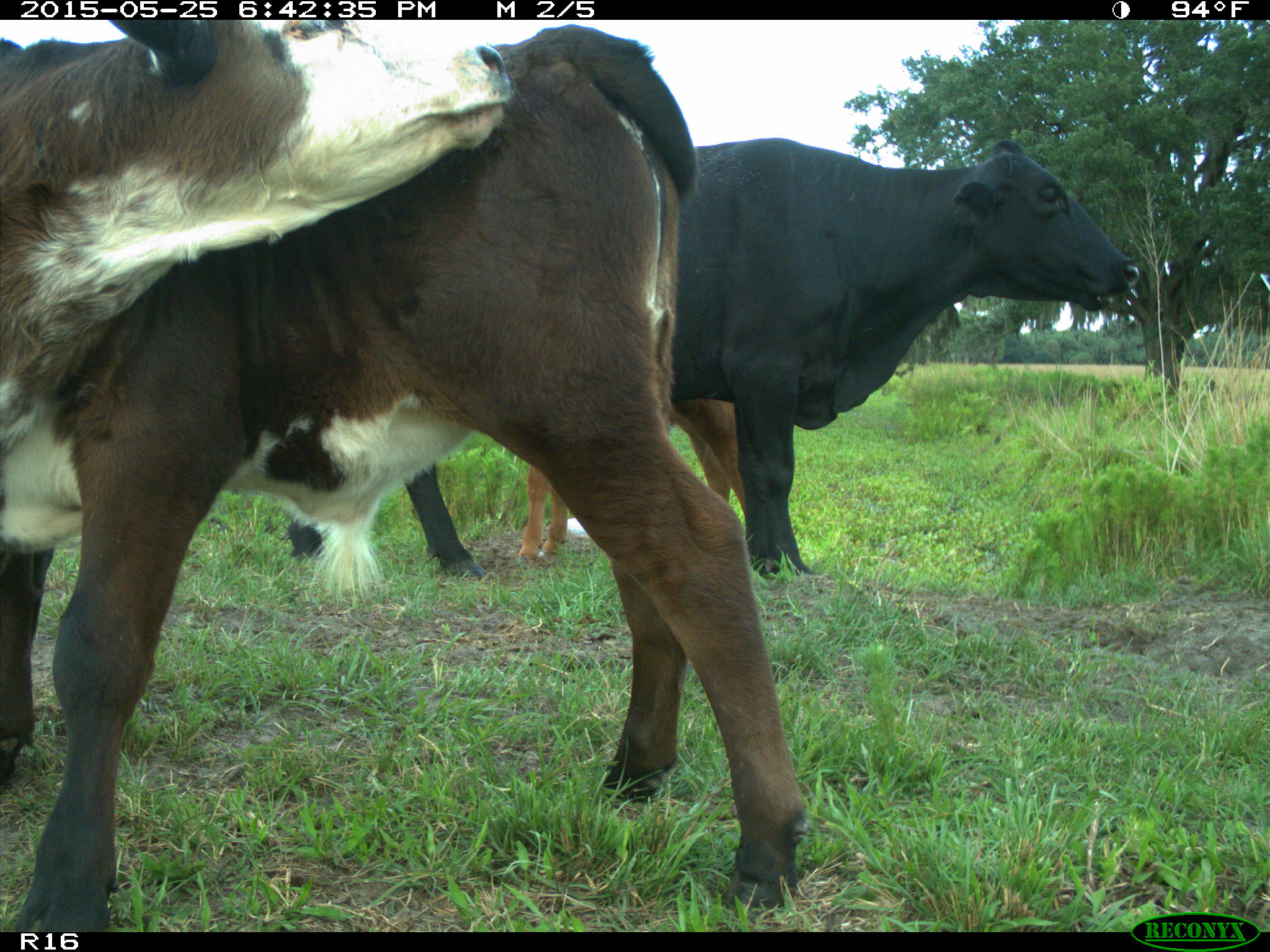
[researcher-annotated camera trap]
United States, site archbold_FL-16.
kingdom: Animalia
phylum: Chordata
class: Mammalia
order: Artiodactyla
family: Bovidae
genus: Bos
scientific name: Bos taurus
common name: domestic cow